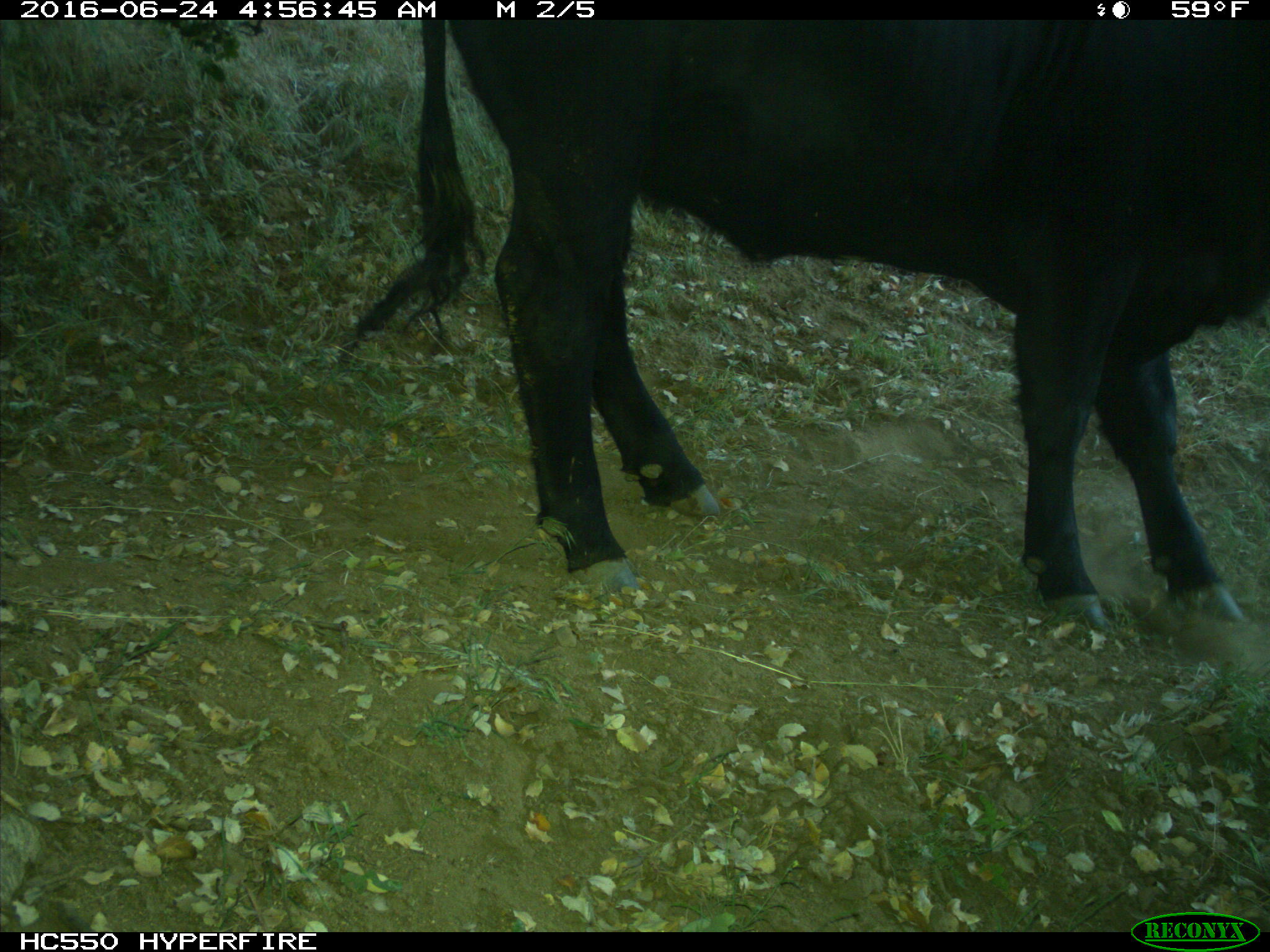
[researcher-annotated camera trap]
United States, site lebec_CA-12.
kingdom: Animalia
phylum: Chordata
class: Mammalia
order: Artiodactyla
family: Bovidae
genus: Bos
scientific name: Bos taurus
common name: domestic cow